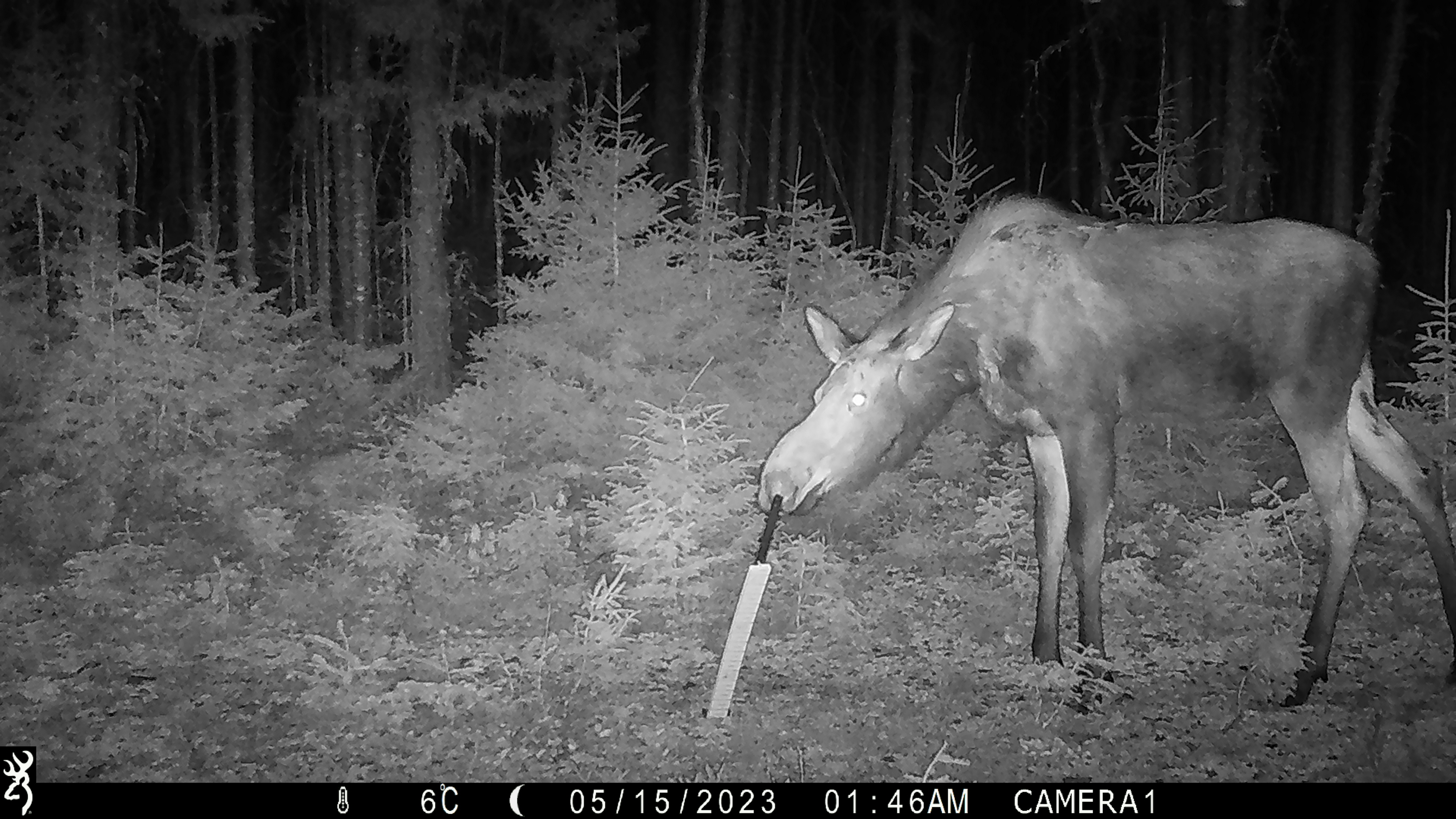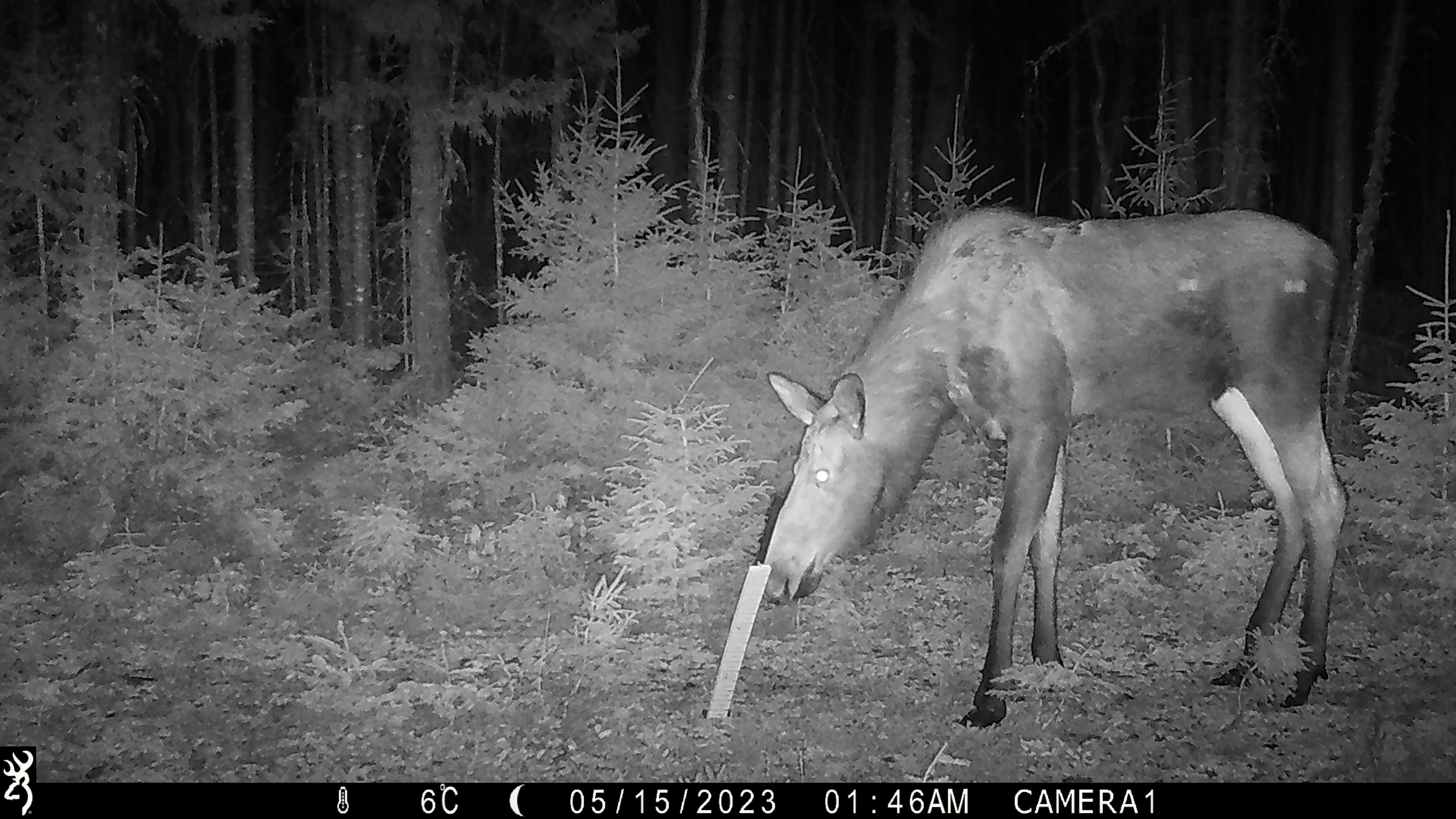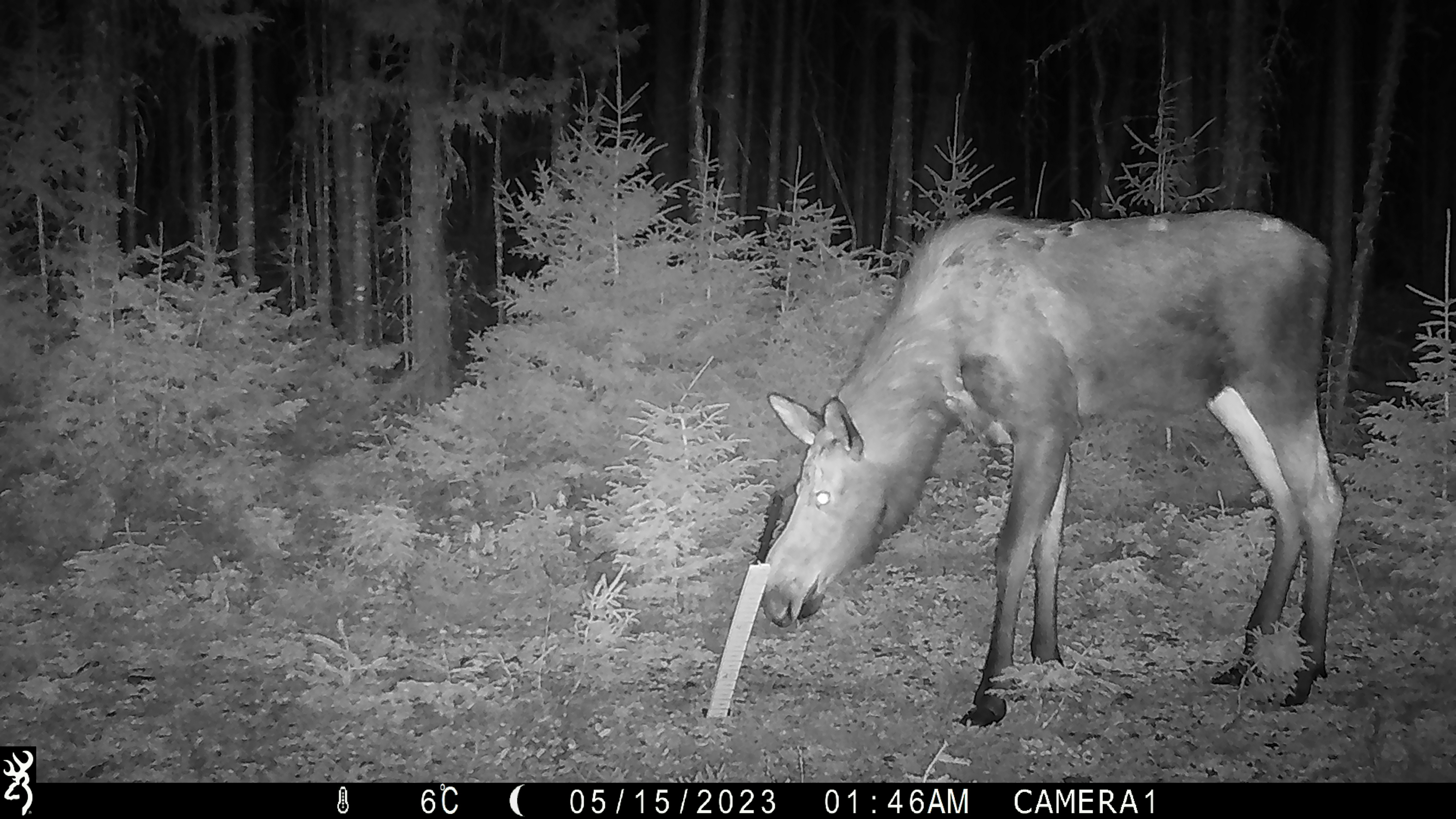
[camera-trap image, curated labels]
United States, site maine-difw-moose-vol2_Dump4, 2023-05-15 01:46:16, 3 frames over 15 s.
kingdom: Animalia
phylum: Chordata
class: Mammalia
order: Artiodactyla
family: Cervidae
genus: Alces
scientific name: Alces alces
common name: moose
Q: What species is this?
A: Moose (Alces alces).